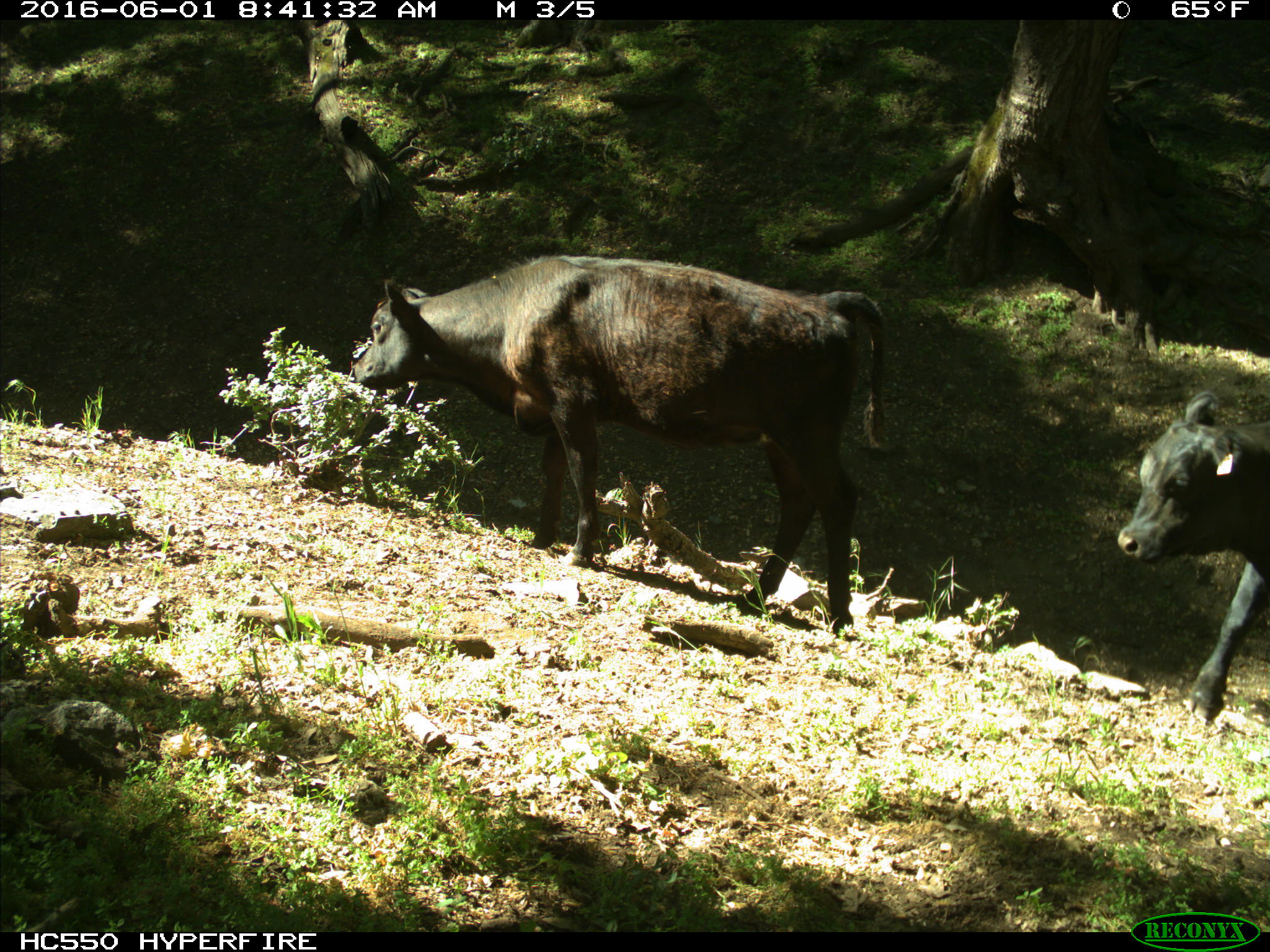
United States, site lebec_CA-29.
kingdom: Animalia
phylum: Chordata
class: Mammalia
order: Artiodactyla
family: Bovidae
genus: Bos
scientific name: Bos taurus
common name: domestic cow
Bos taurus (domestic cow).